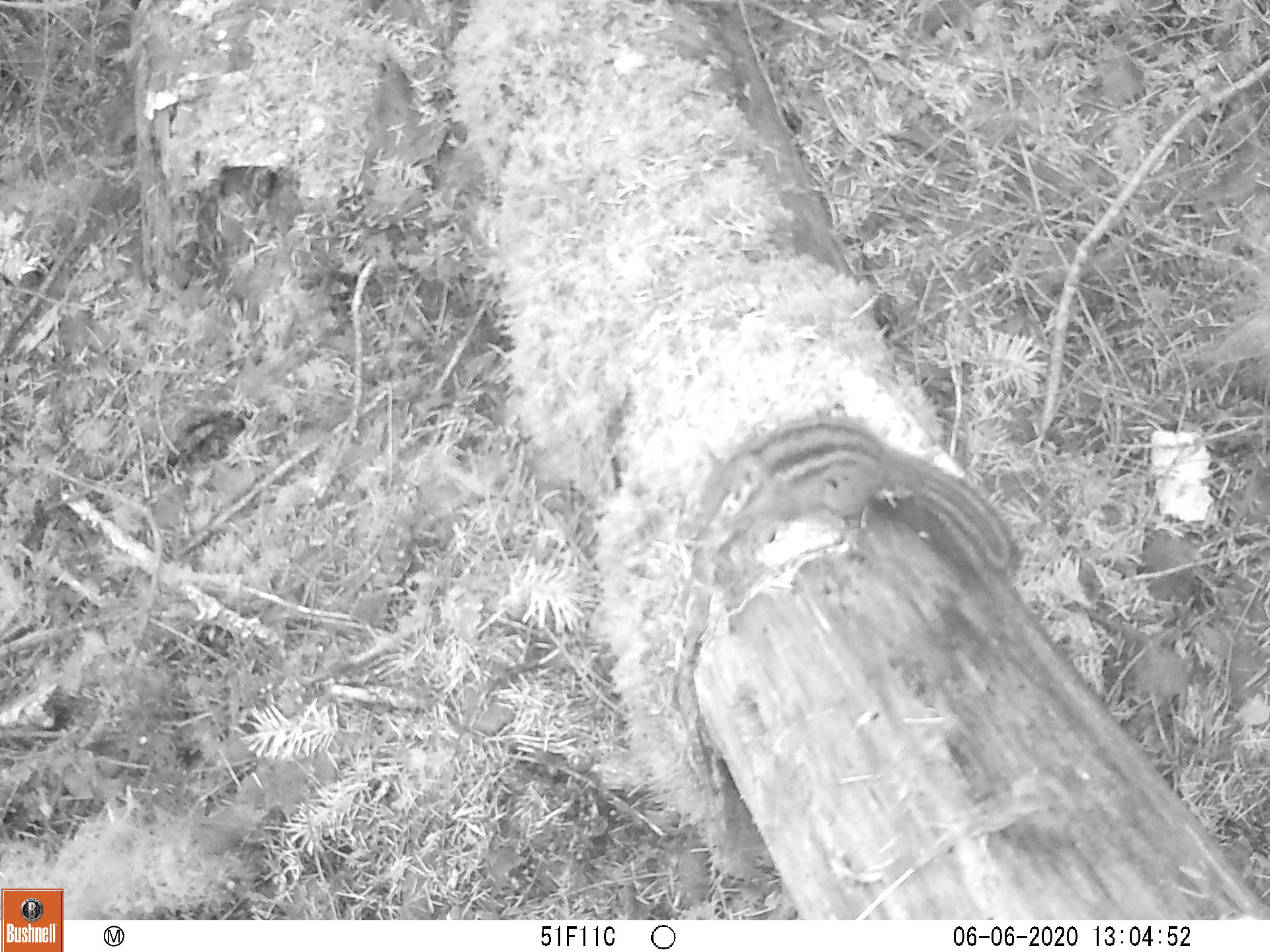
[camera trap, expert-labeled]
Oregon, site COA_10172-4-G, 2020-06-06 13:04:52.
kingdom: Animalia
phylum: Chordata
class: Mammalia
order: Rodentia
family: Sciuridae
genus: Neotamias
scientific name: Neotamias townsendii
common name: townsend's chipmunk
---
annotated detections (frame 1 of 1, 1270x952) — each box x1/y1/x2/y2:
townsend's chipmunk: 684/406/1032/591